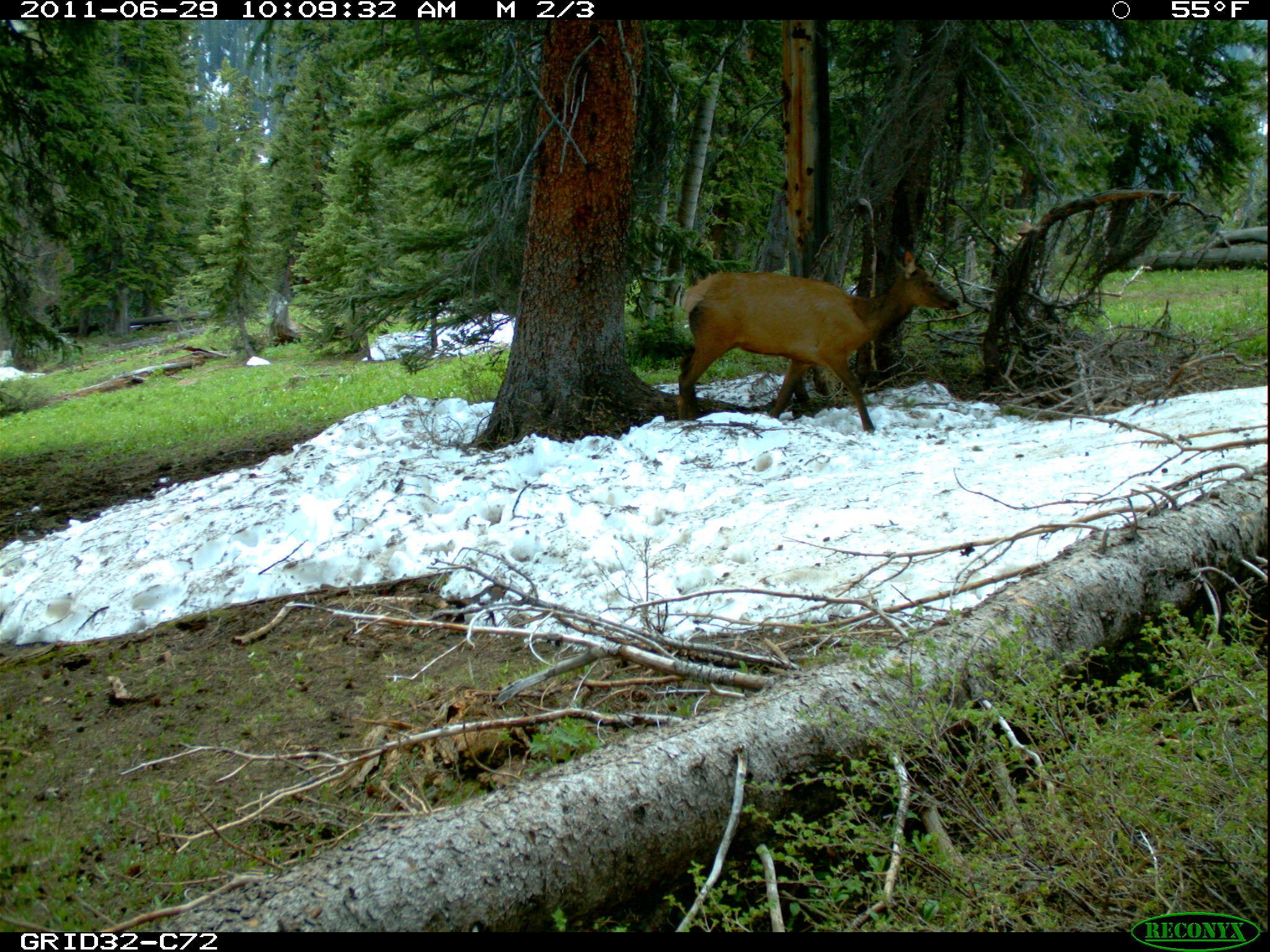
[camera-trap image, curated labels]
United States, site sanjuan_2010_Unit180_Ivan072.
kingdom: Animalia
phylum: Chordata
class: Mammalia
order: Artiodactyla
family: Cervidae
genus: Cervus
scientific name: Cervus elaphus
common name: red deer